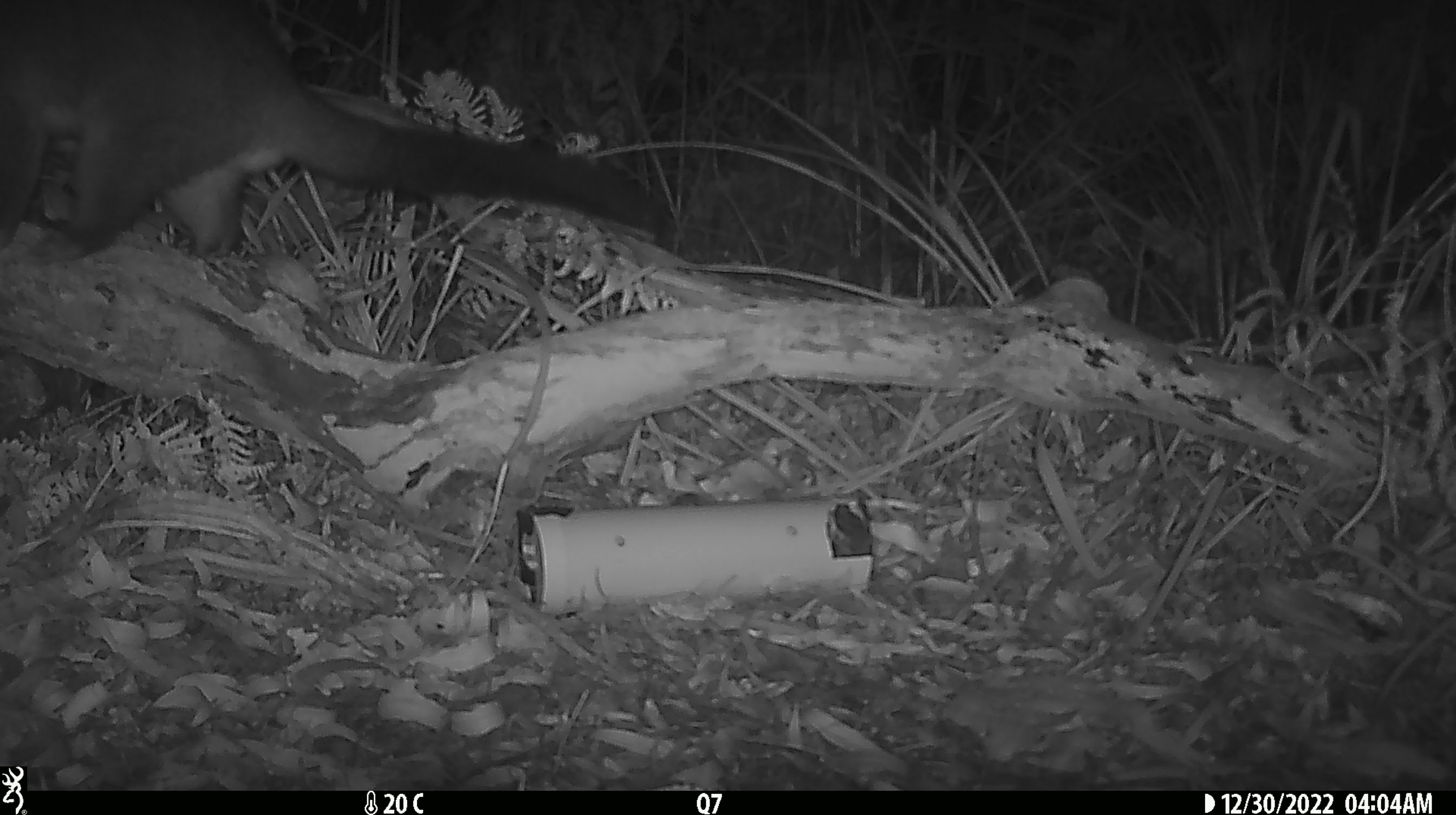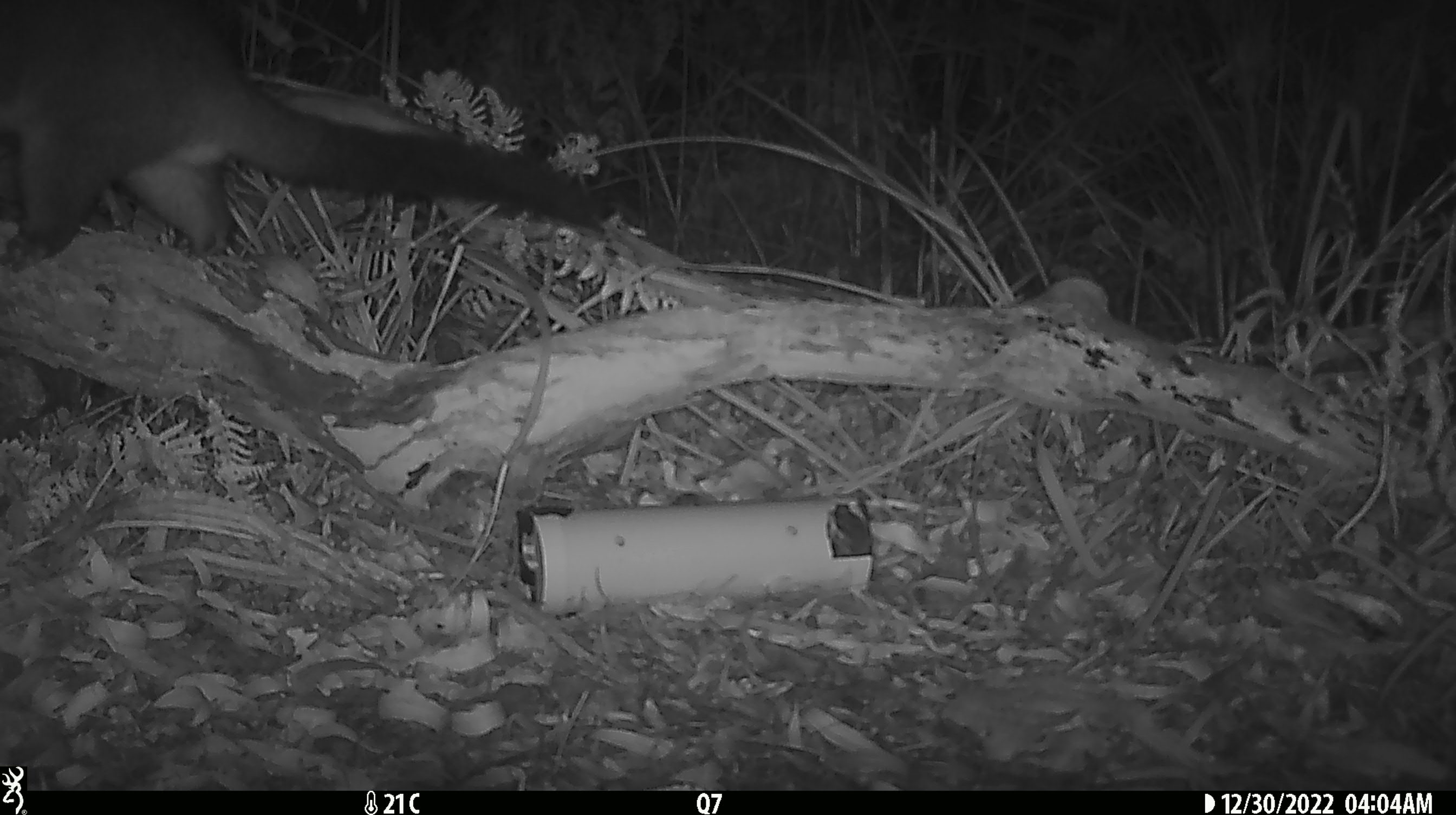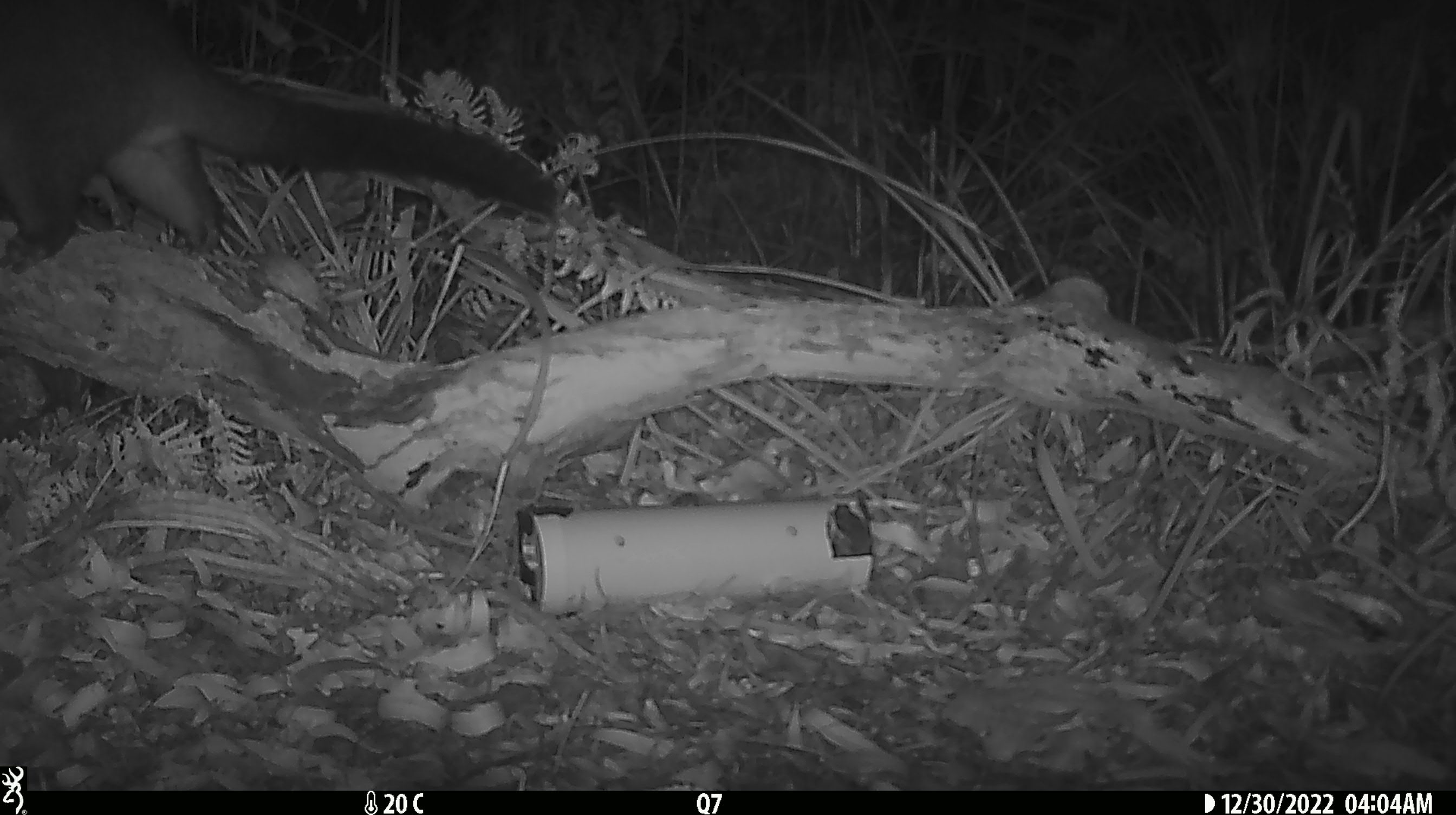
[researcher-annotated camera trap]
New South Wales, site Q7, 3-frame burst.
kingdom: Animalia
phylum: Chordata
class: Mammalia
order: Diprotodontia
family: Phalangeridae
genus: Trichosurus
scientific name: Trichosurus vulpecula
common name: common brushtail possum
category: possum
Possum (common brushtail possum) (Trichosurus vulpecula).